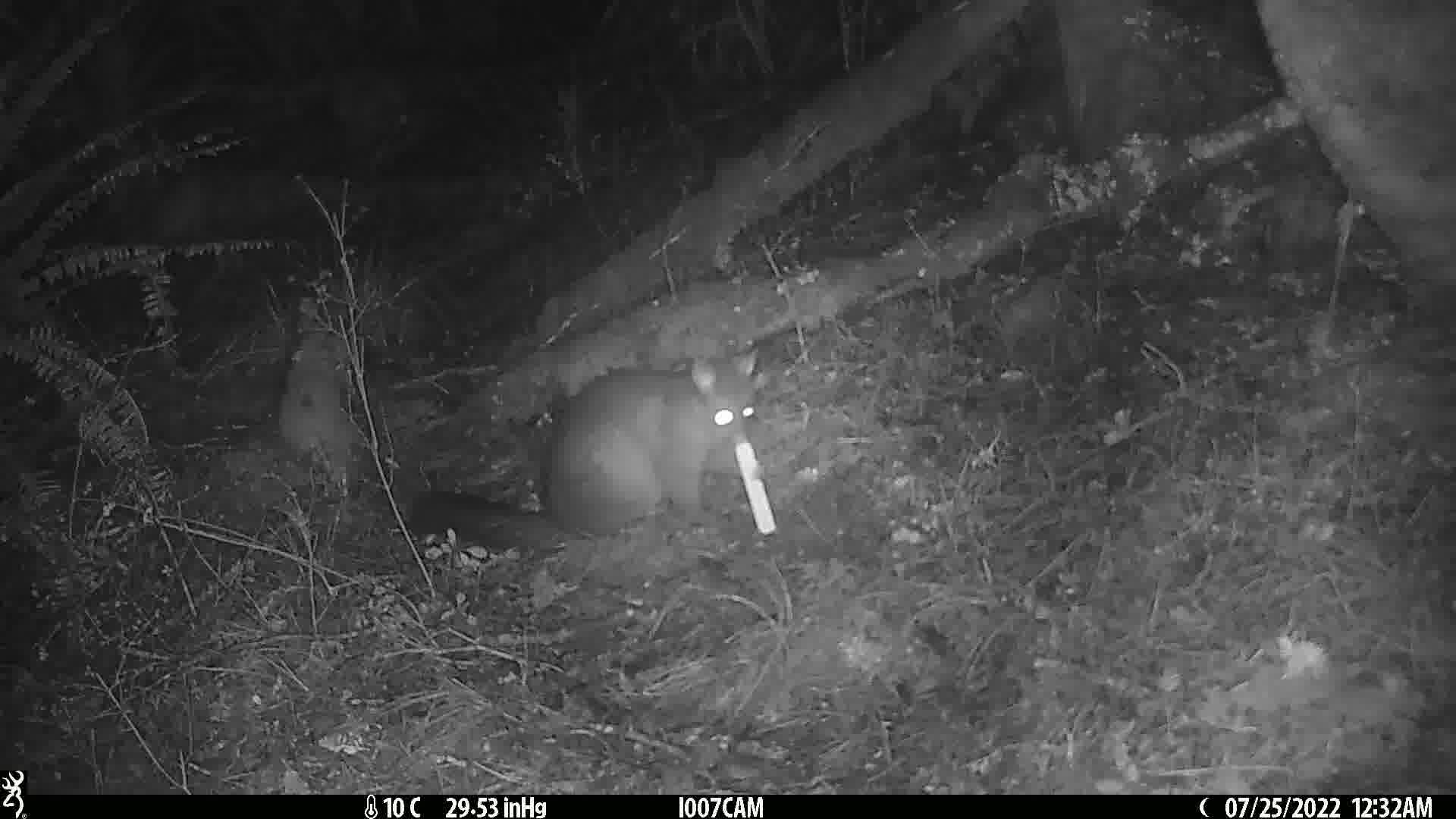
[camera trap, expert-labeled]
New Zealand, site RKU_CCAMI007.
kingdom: Animalia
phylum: Chordata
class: Mammalia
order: Diprotodontia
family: Phalangeridae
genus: Trichosurus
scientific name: Trichosurus vulpecula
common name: common brushtail possum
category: possum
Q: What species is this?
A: Possum (common brushtail possum) (Trichosurus vulpecula).